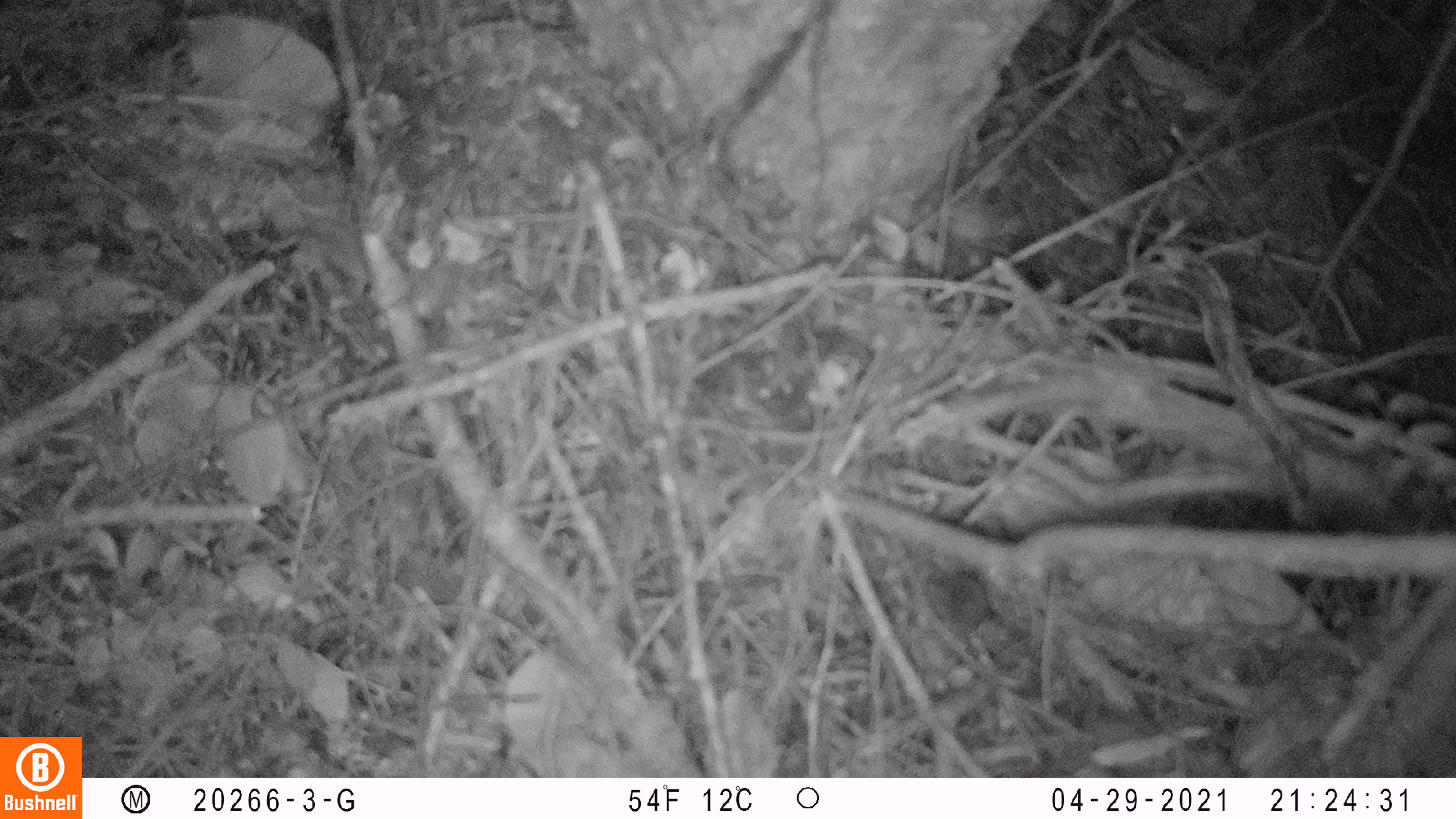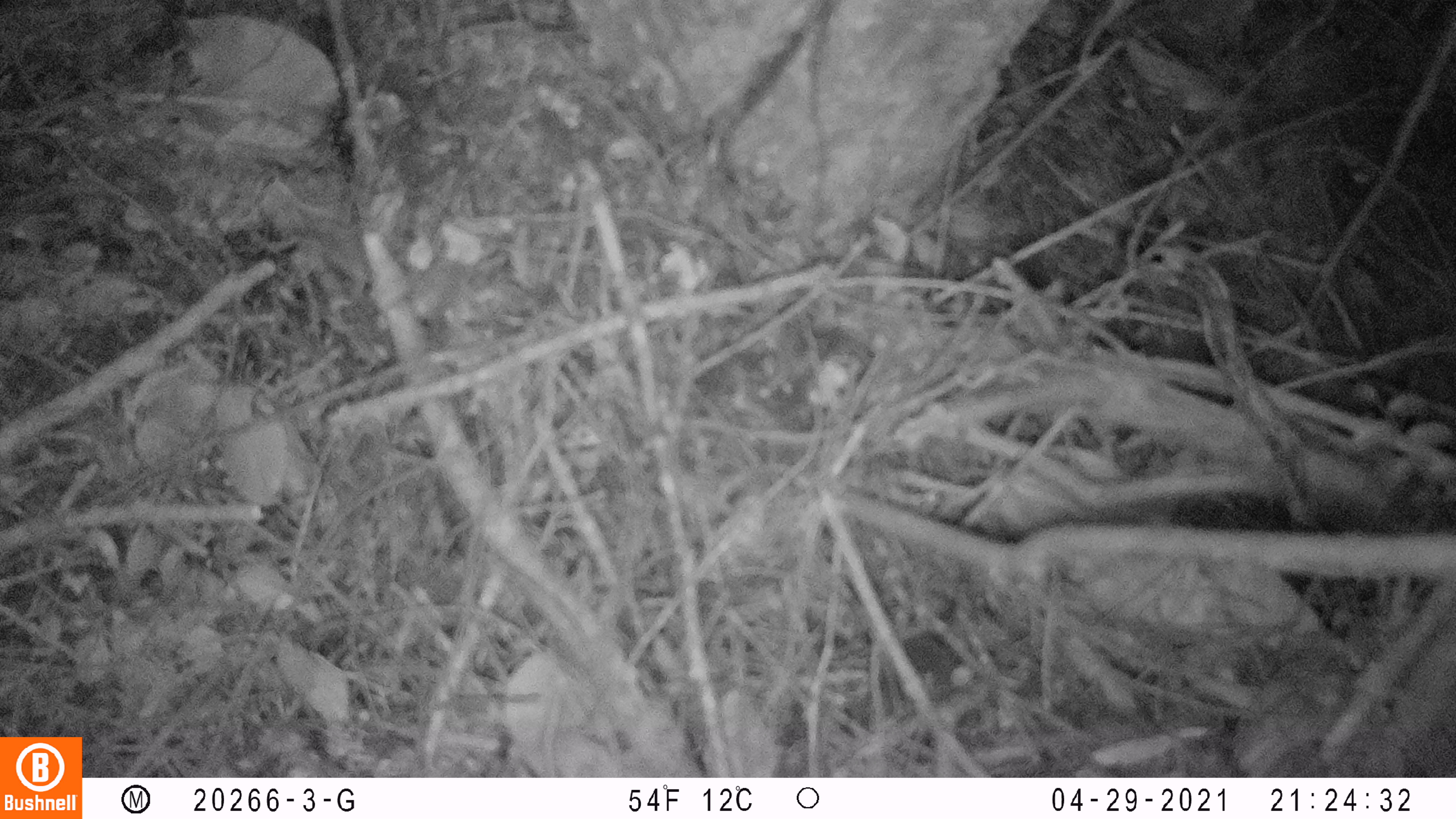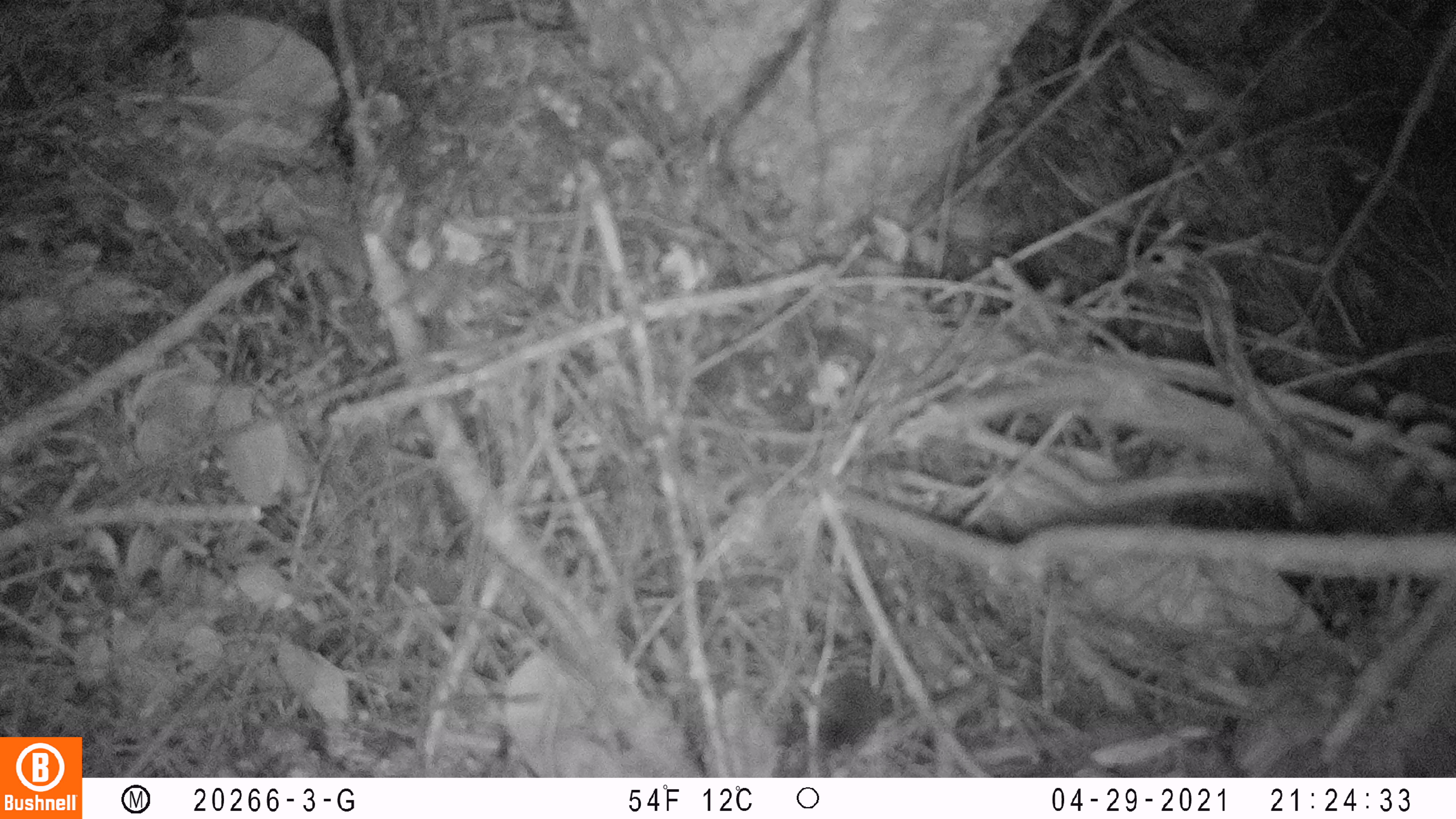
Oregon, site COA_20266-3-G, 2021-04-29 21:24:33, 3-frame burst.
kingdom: Animalia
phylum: Chordata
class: Mammalia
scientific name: Mammalia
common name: small mammal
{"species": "small mammal (Mammalia)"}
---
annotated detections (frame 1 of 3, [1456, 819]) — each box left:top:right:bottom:
small mammal: 898:548:1022:655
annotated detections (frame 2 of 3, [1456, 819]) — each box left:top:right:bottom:
small mammal: 851:609:988:734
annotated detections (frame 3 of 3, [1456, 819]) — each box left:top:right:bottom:
small mammal: 715:648:932:772